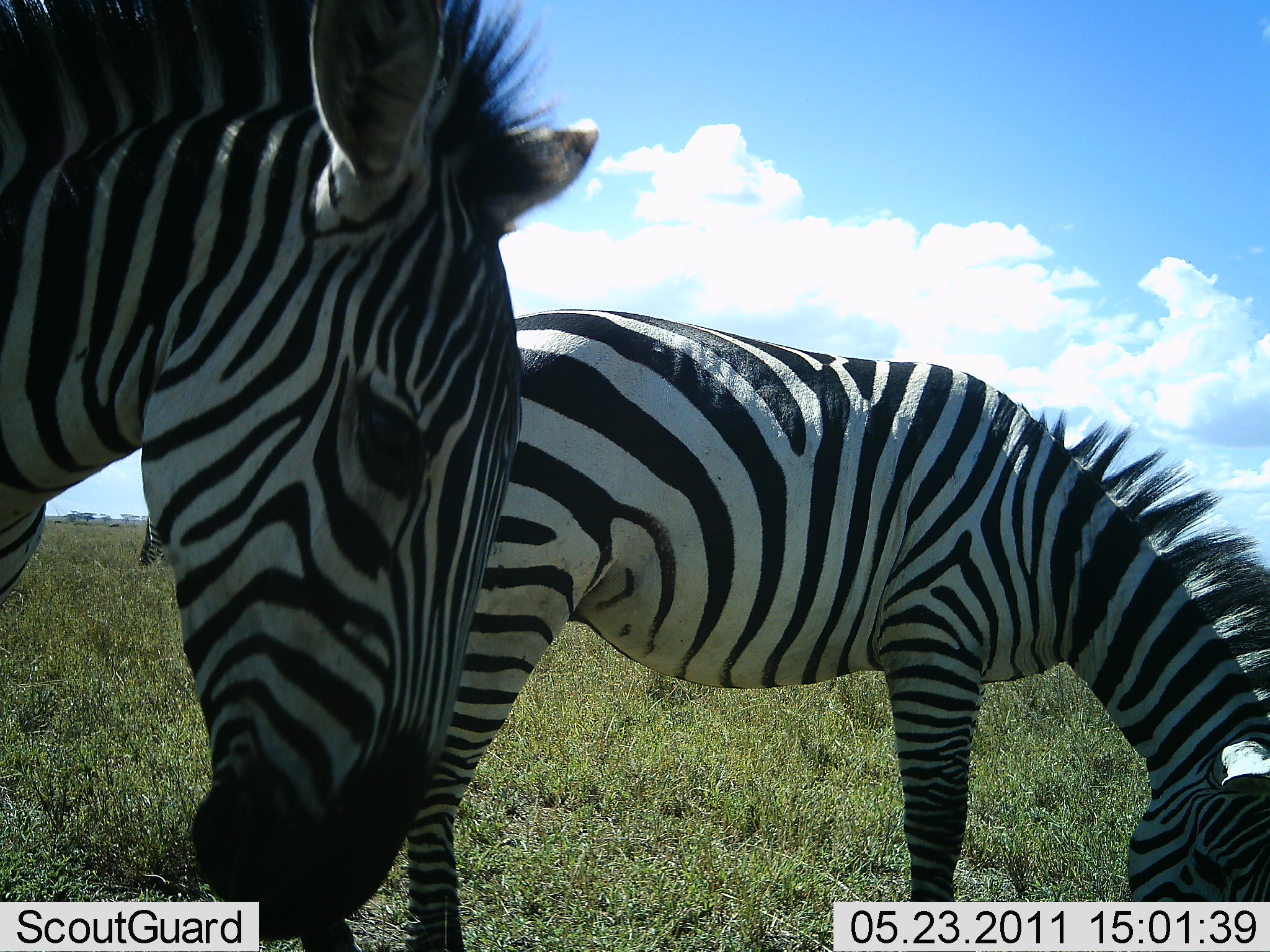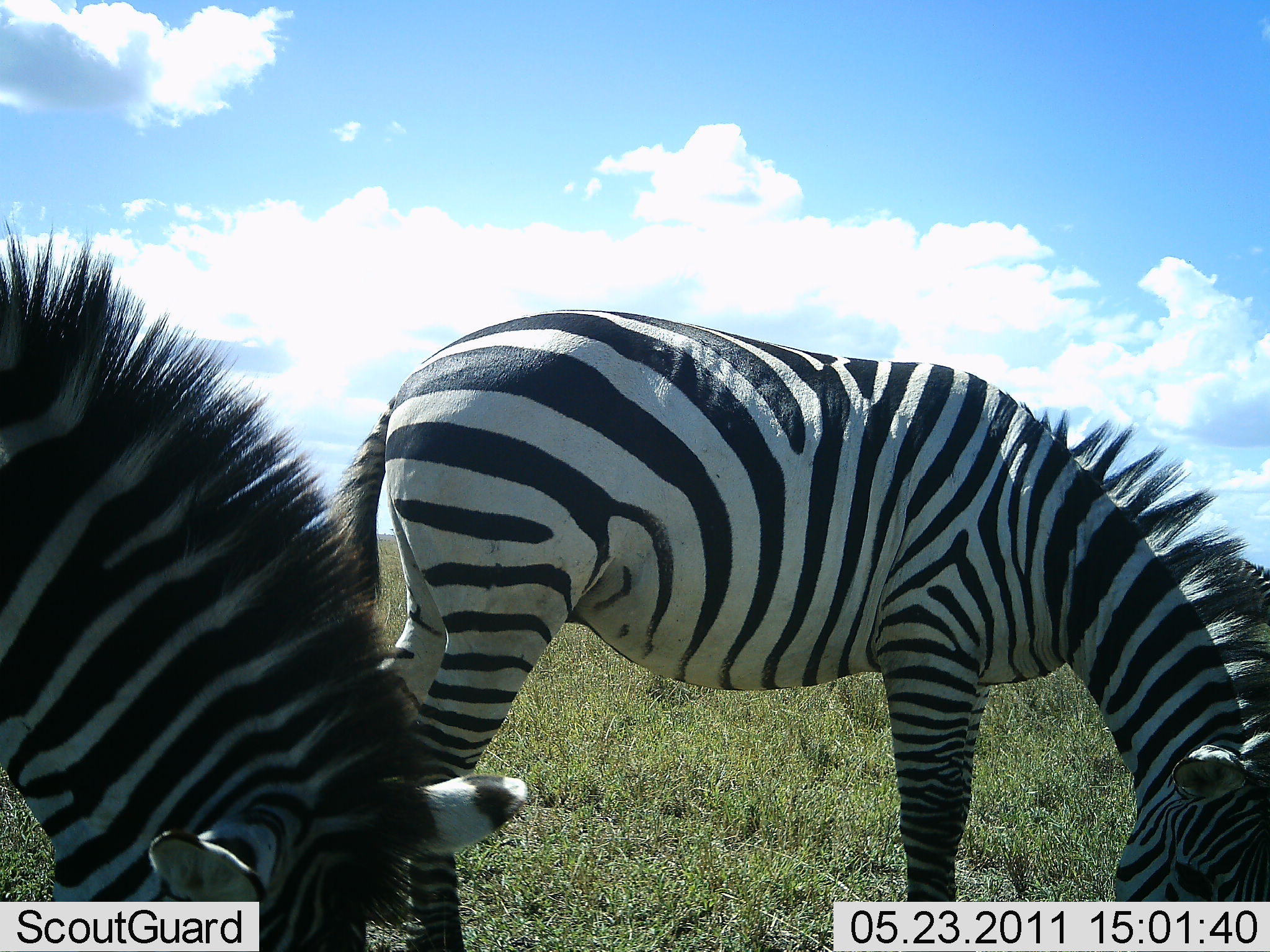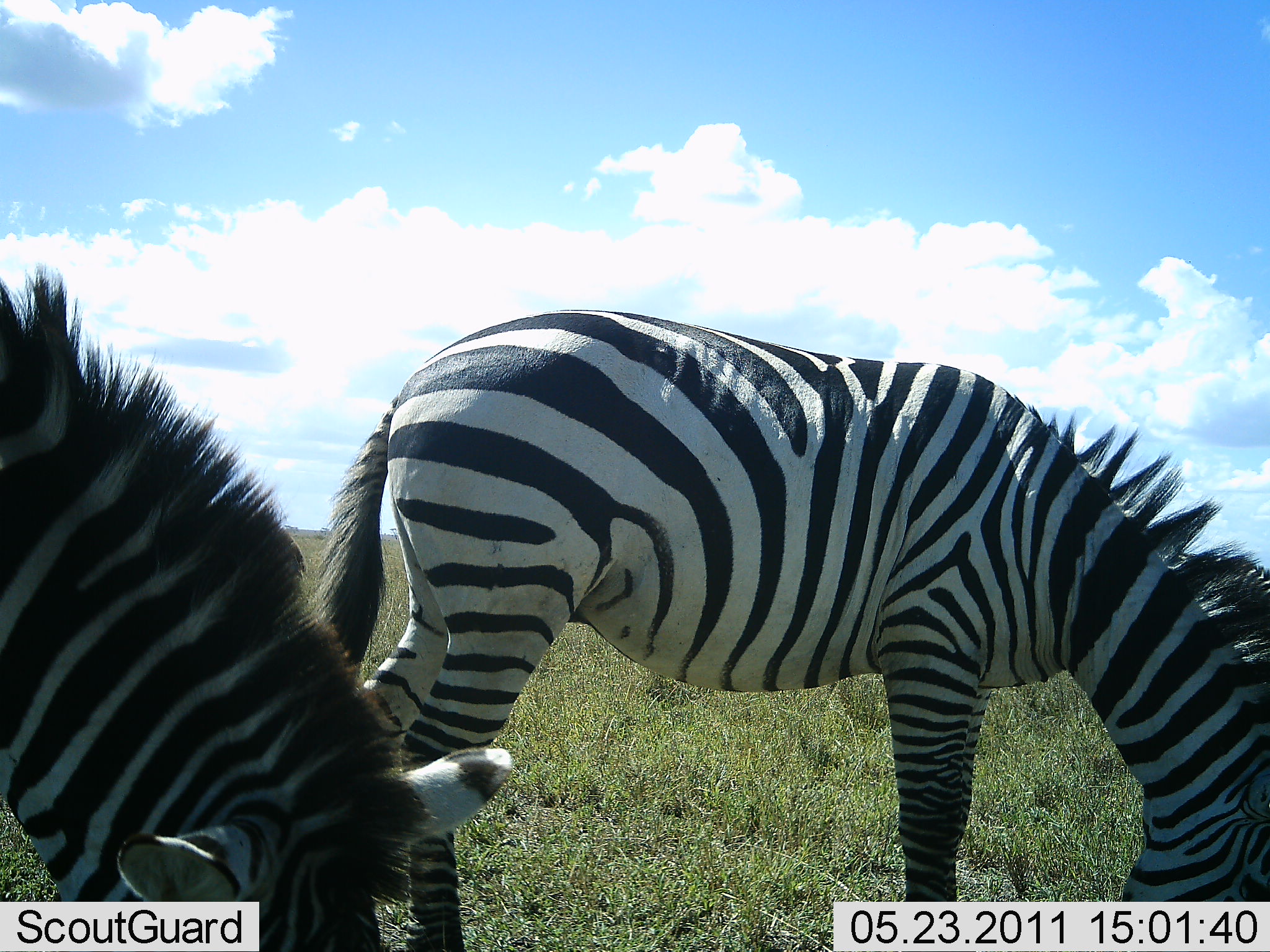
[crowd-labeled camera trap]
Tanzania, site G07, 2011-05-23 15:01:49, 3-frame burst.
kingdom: Animalia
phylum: Chordata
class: Mammalia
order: Perissodactyla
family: Equidae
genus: Equus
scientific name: Equus quagga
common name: plains zebra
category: zebra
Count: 2.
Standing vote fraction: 17%.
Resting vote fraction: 0%.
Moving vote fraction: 0%.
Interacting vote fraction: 0%.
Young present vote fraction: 0%.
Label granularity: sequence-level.